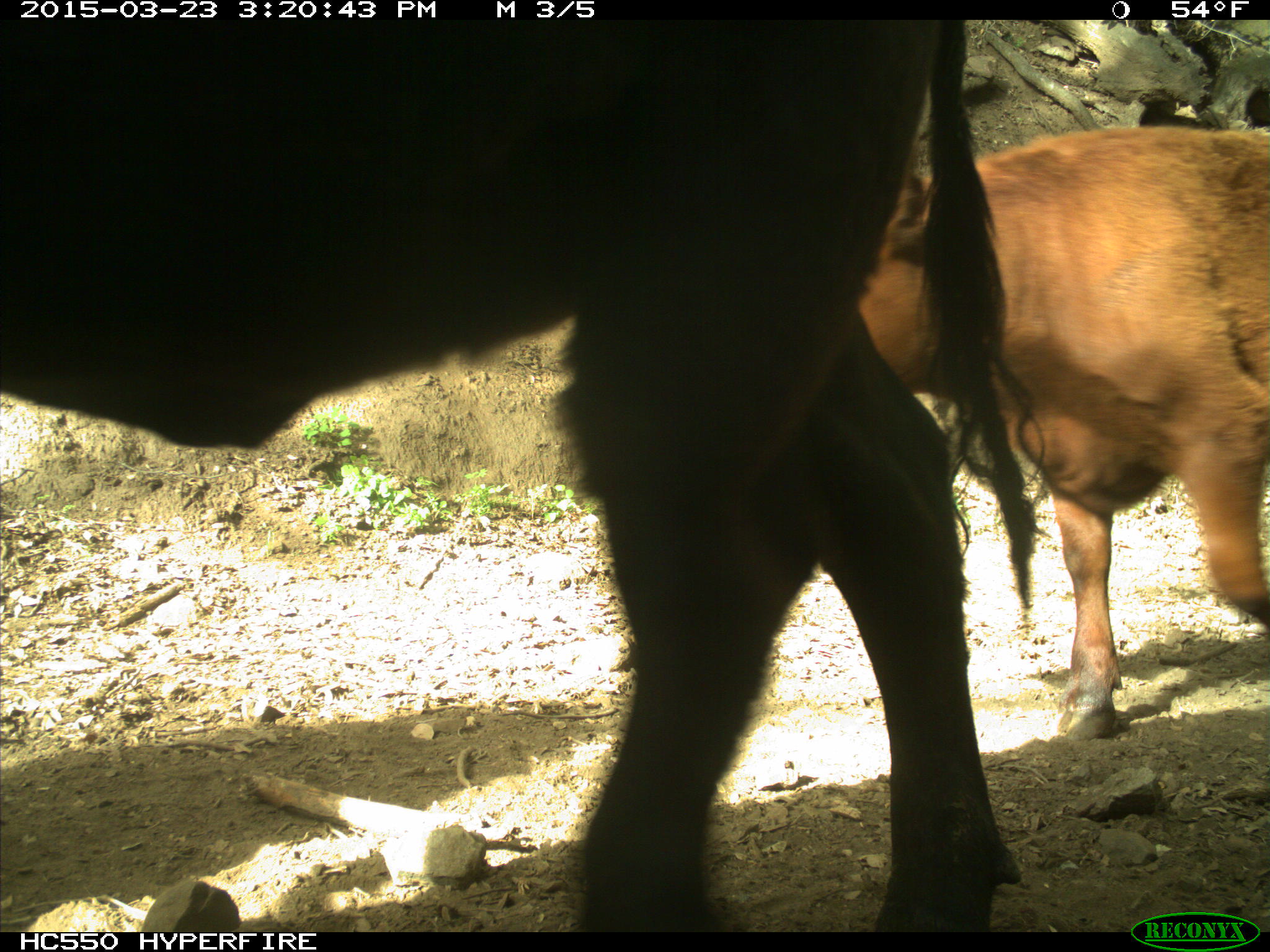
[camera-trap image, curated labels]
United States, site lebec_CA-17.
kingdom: Animalia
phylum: Chordata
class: Mammalia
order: Artiodactyla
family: Bovidae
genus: Bos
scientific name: Bos taurus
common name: domestic cow